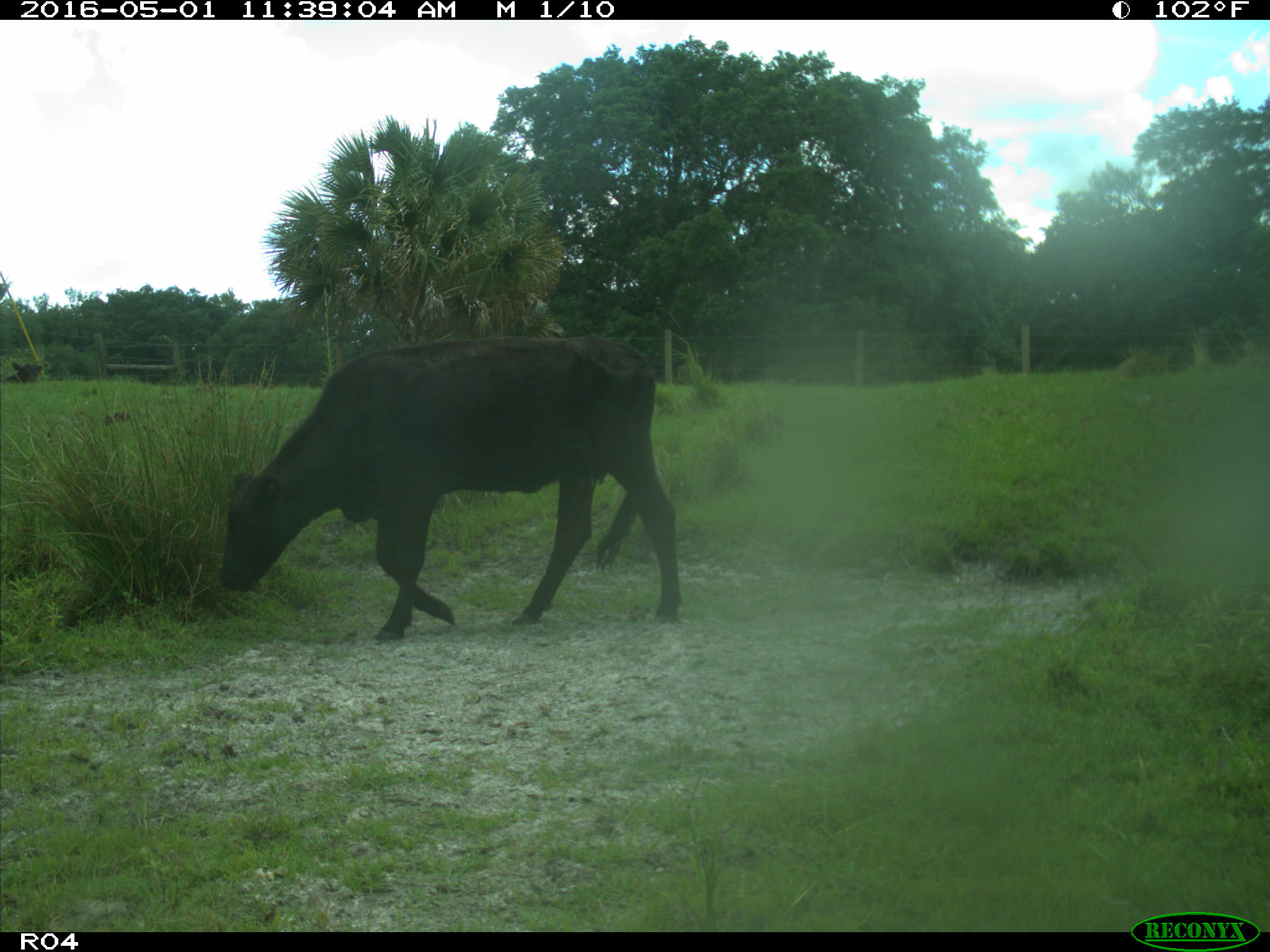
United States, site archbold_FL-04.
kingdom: Animalia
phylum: Chordata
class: Mammalia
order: Artiodactyla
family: Bovidae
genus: Bos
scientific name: Bos taurus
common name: domestic cow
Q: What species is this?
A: Bos taurus (domestic cow).